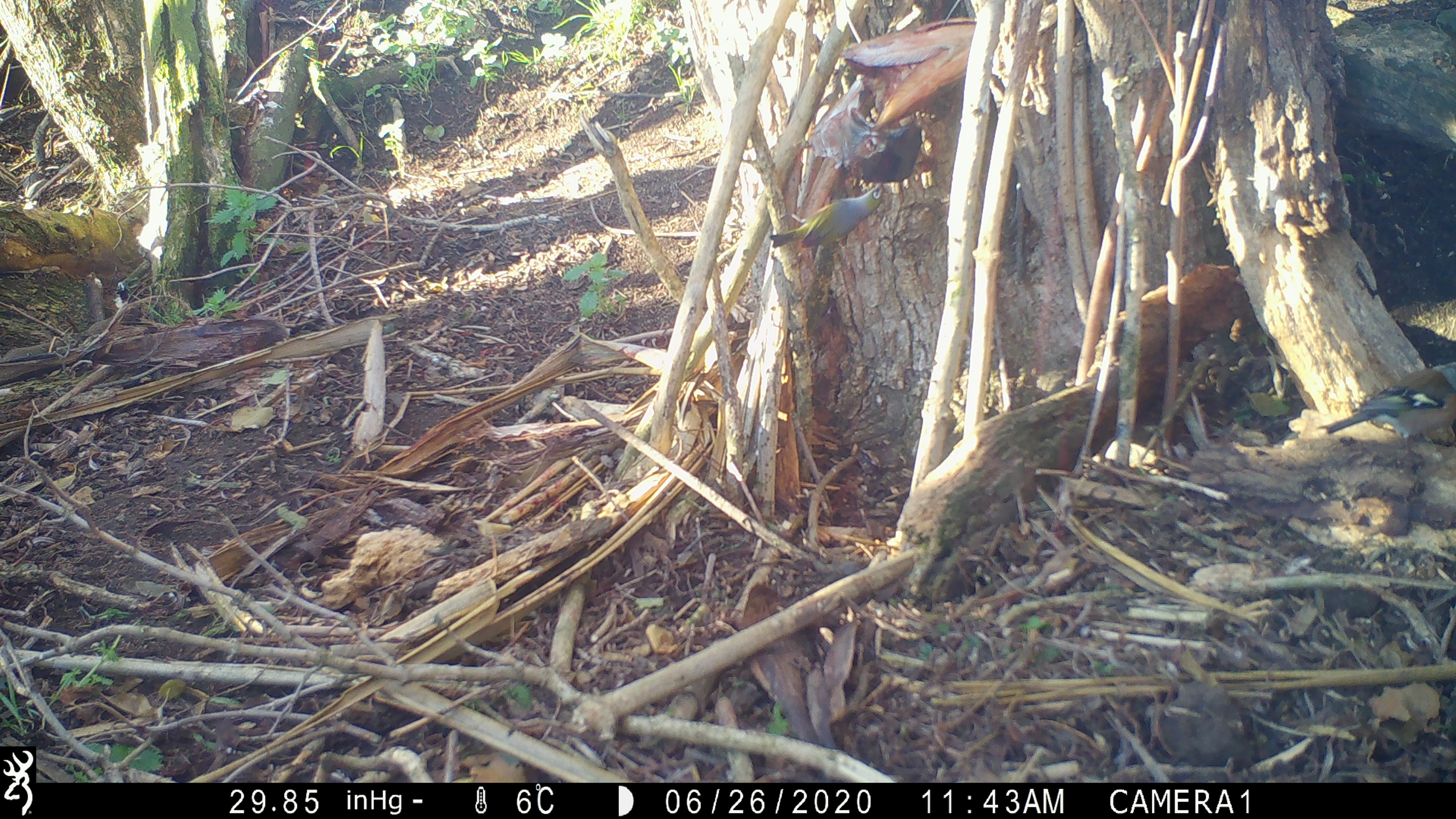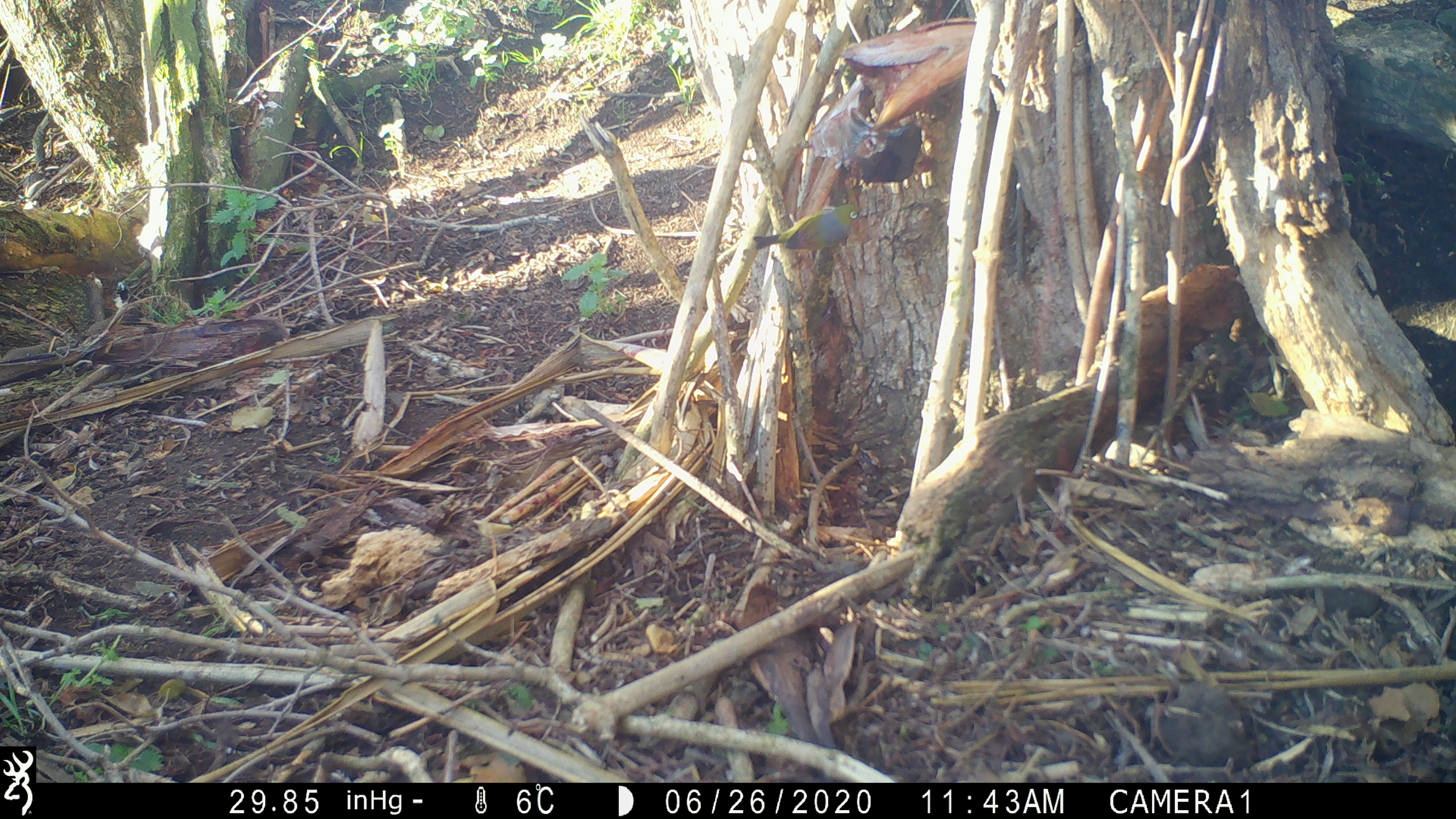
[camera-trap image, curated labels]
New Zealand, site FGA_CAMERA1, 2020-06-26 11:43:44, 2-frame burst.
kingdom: Animalia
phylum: Chordata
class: Aves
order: Passeriformes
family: Zosteropidae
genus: Zosterops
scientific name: Zosterops lateralis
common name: silvereye